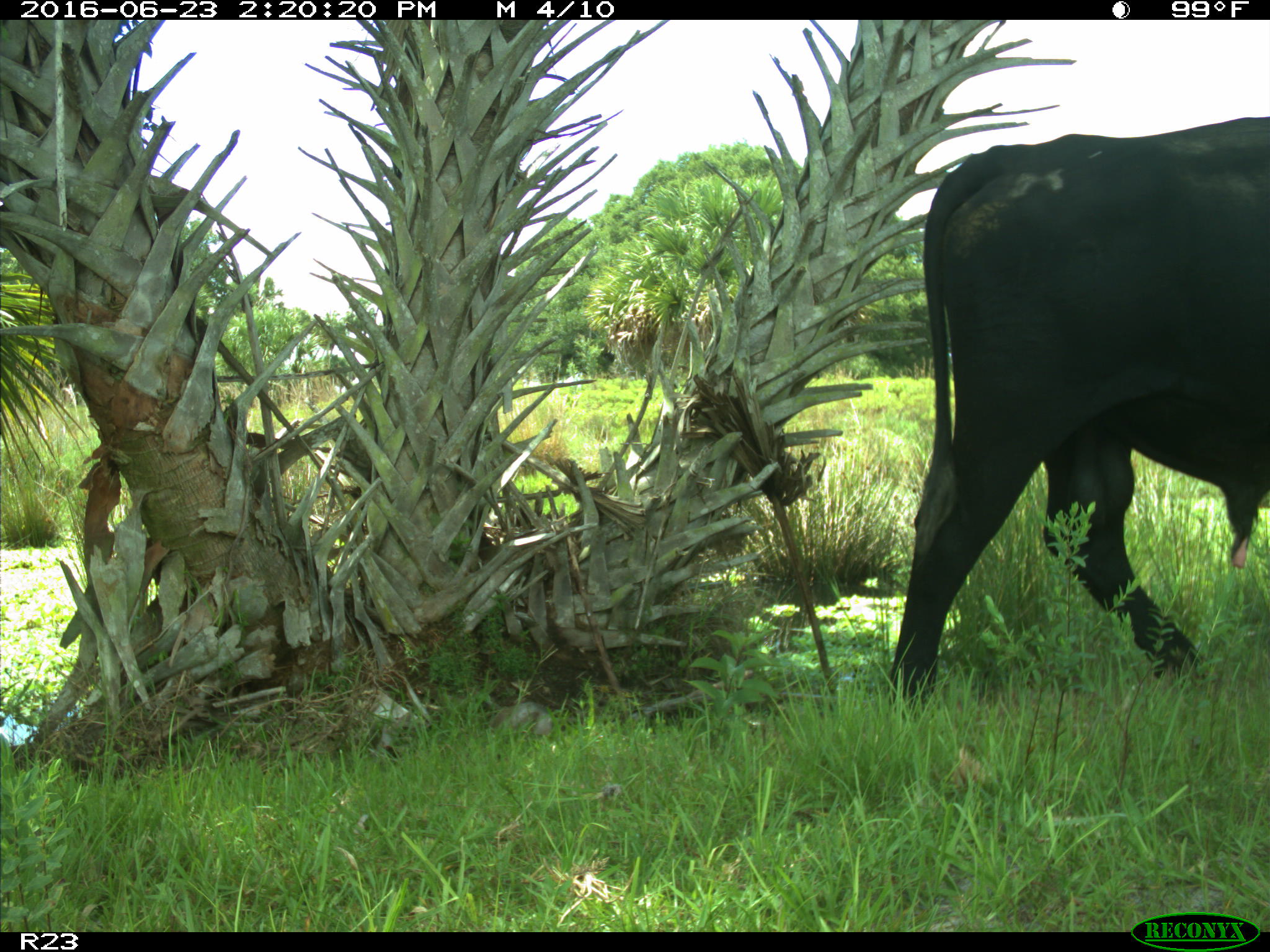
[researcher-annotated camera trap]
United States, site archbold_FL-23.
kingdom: Animalia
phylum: Chordata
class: Mammalia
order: Artiodactyla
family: Bovidae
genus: Bos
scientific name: Bos taurus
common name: domestic cow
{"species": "Bos taurus (domestic cow)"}